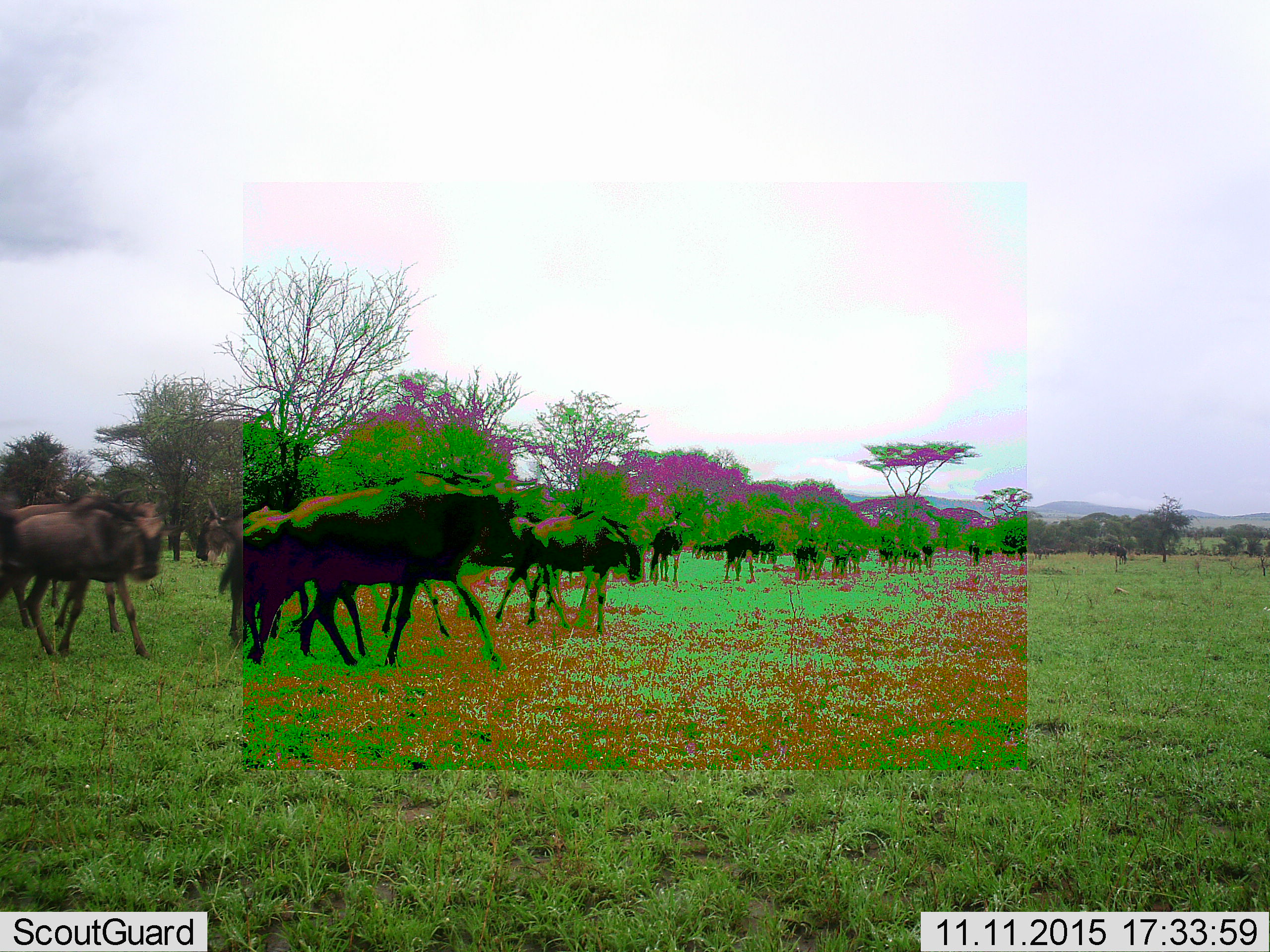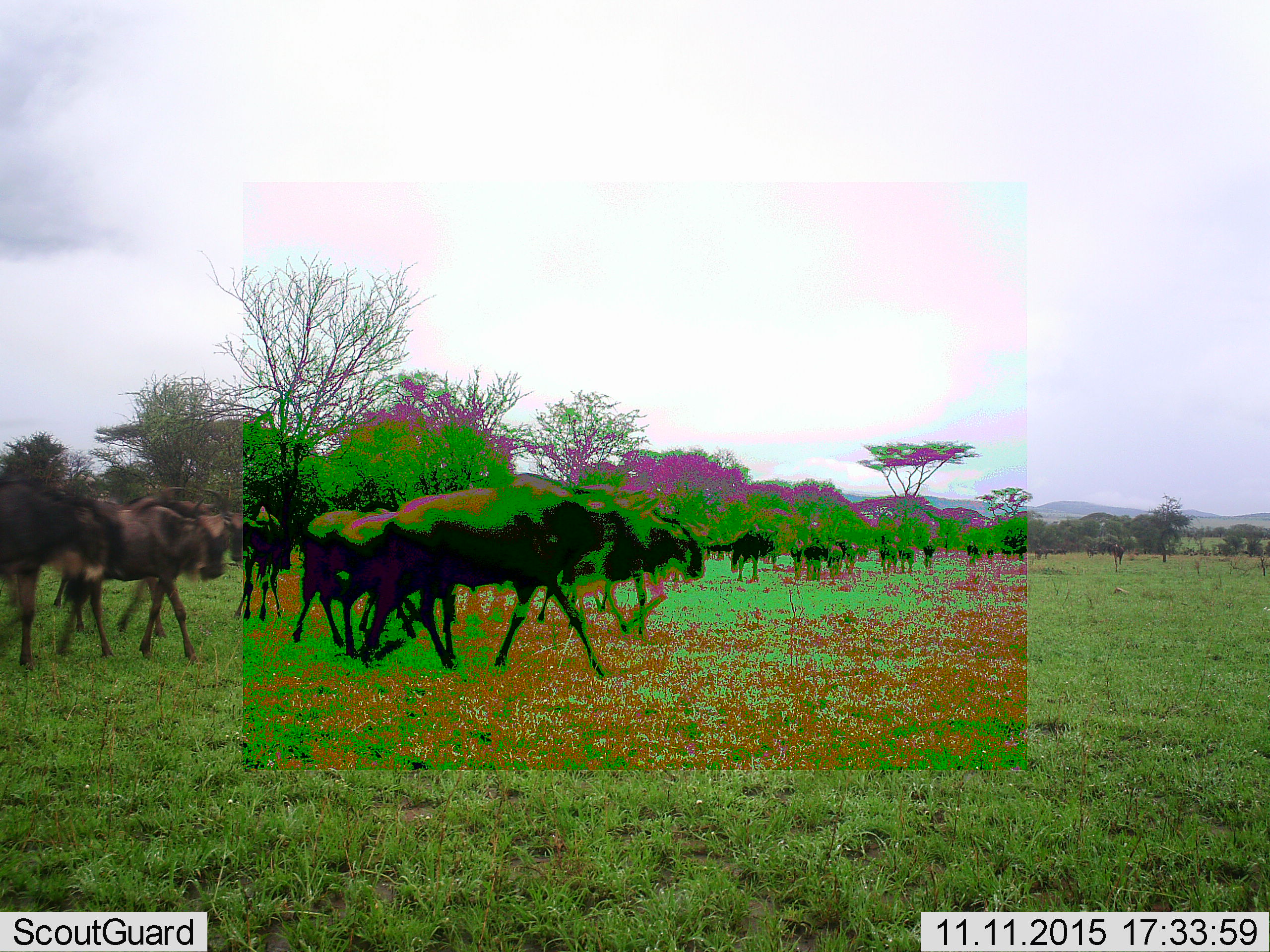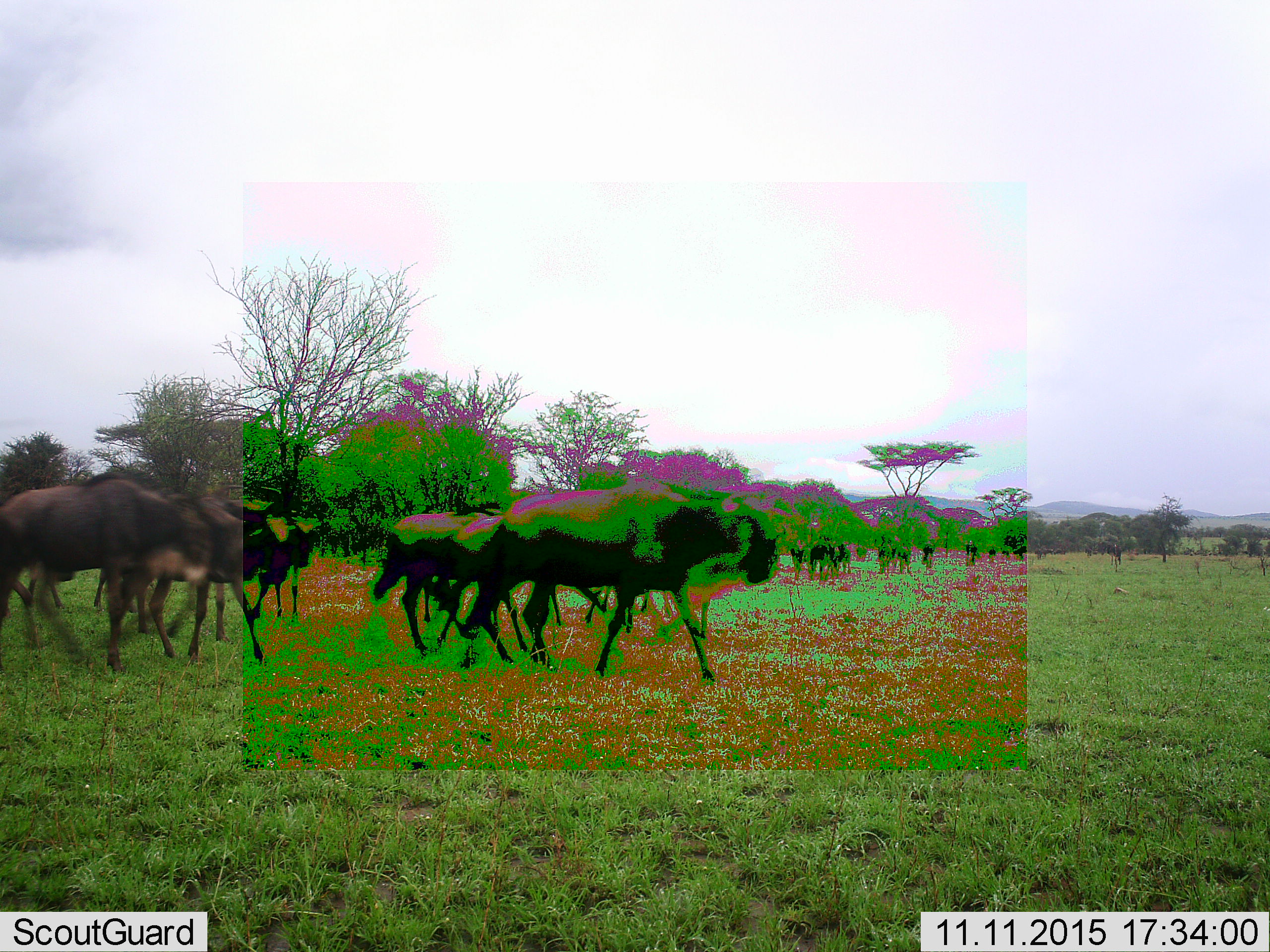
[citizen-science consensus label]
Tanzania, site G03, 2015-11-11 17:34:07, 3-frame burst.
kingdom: Animalia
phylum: Chordata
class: Mammalia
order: Artiodactyla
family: Bovidae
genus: Connochaetes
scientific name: Connochaetes taurinus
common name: blue wildebeest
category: wildebeest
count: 11-50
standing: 27%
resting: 0%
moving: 100%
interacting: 7%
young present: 0%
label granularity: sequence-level